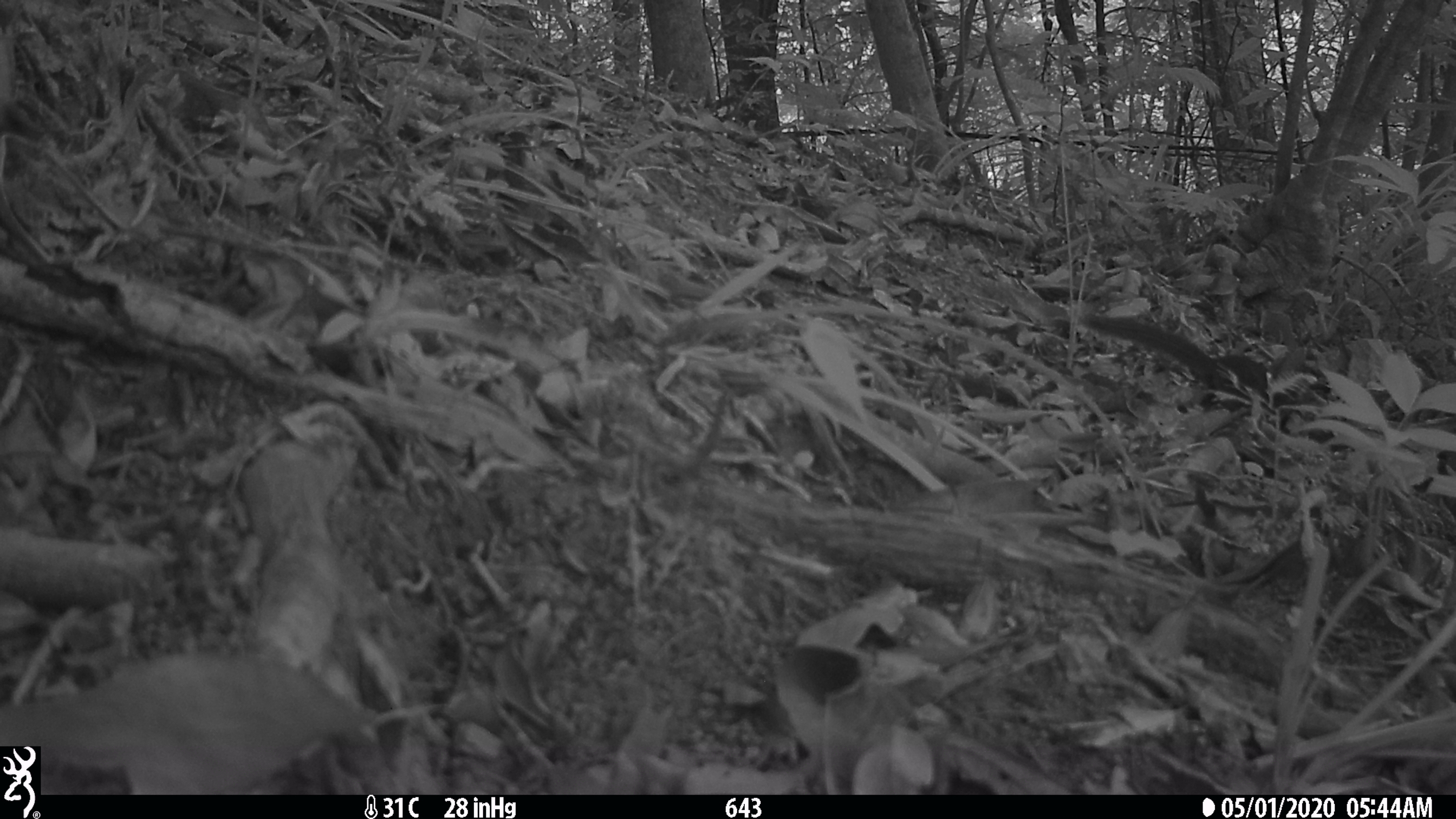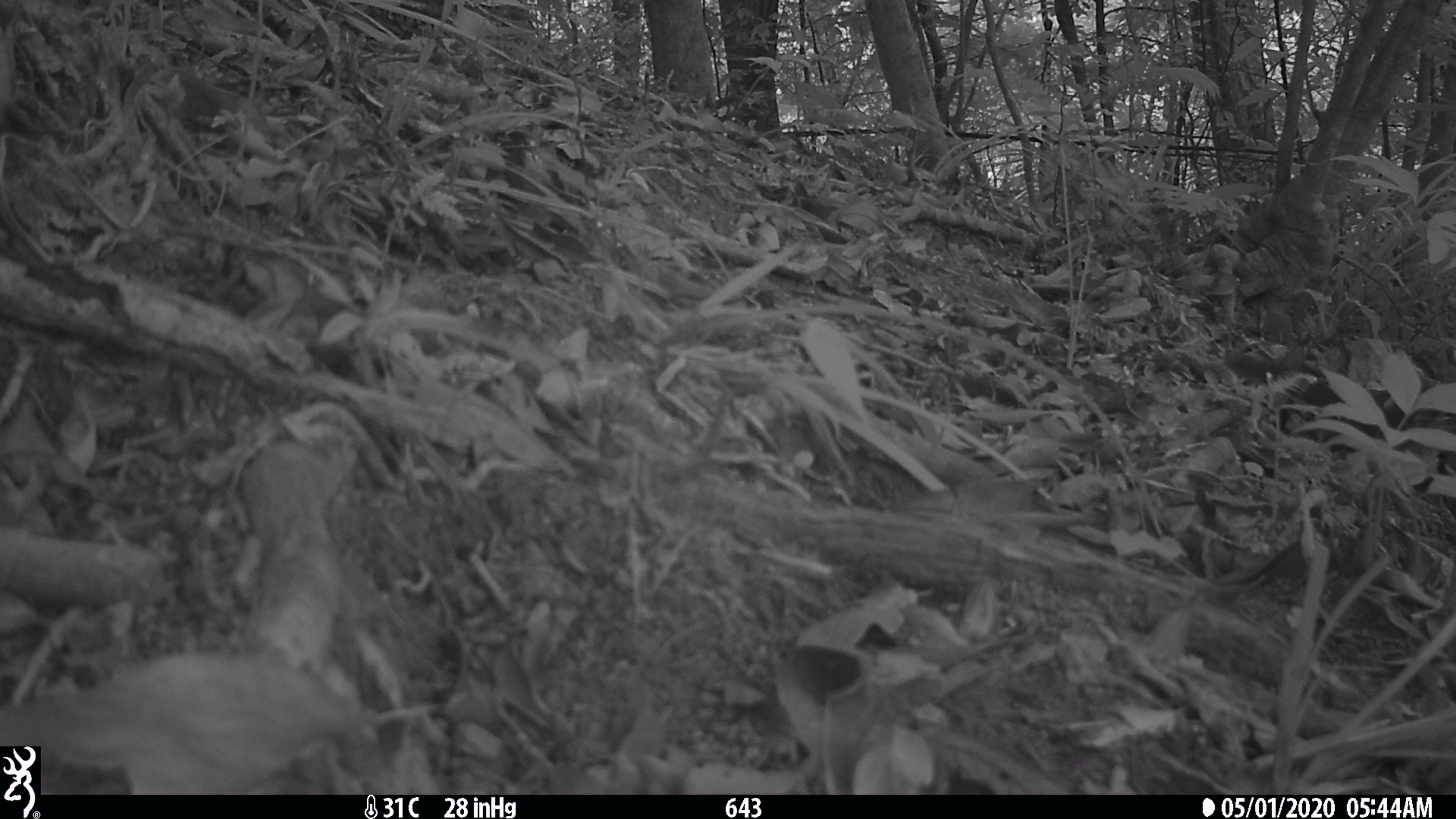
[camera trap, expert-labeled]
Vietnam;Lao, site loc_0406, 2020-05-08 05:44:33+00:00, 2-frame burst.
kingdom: Animalia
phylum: Chordata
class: Mammalia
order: Scandentia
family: Tupaiidae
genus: Tupaia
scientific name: Tupaia belangeri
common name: northern treeshrew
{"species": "northern treeshrew (Tupaia belangeri)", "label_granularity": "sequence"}